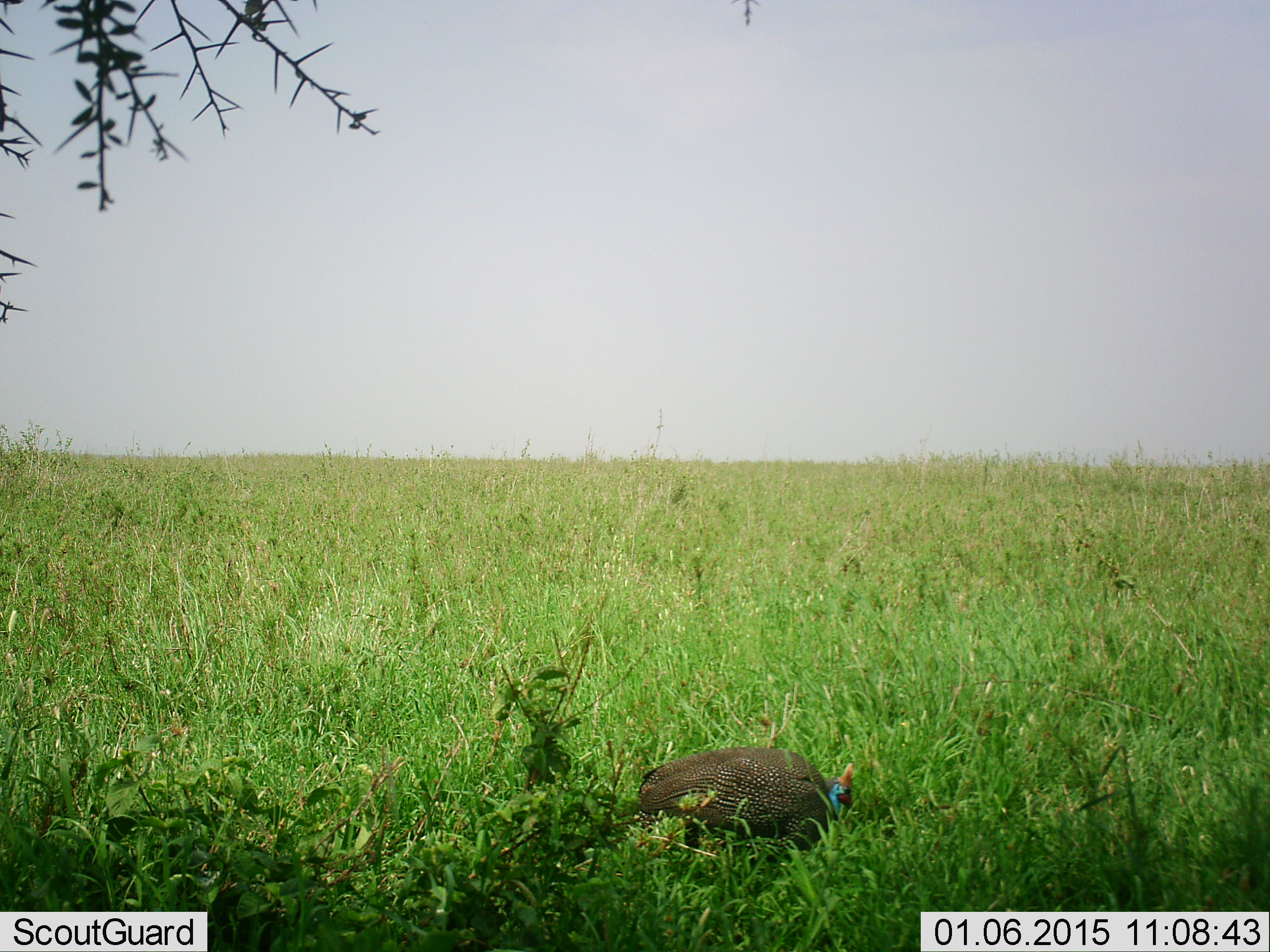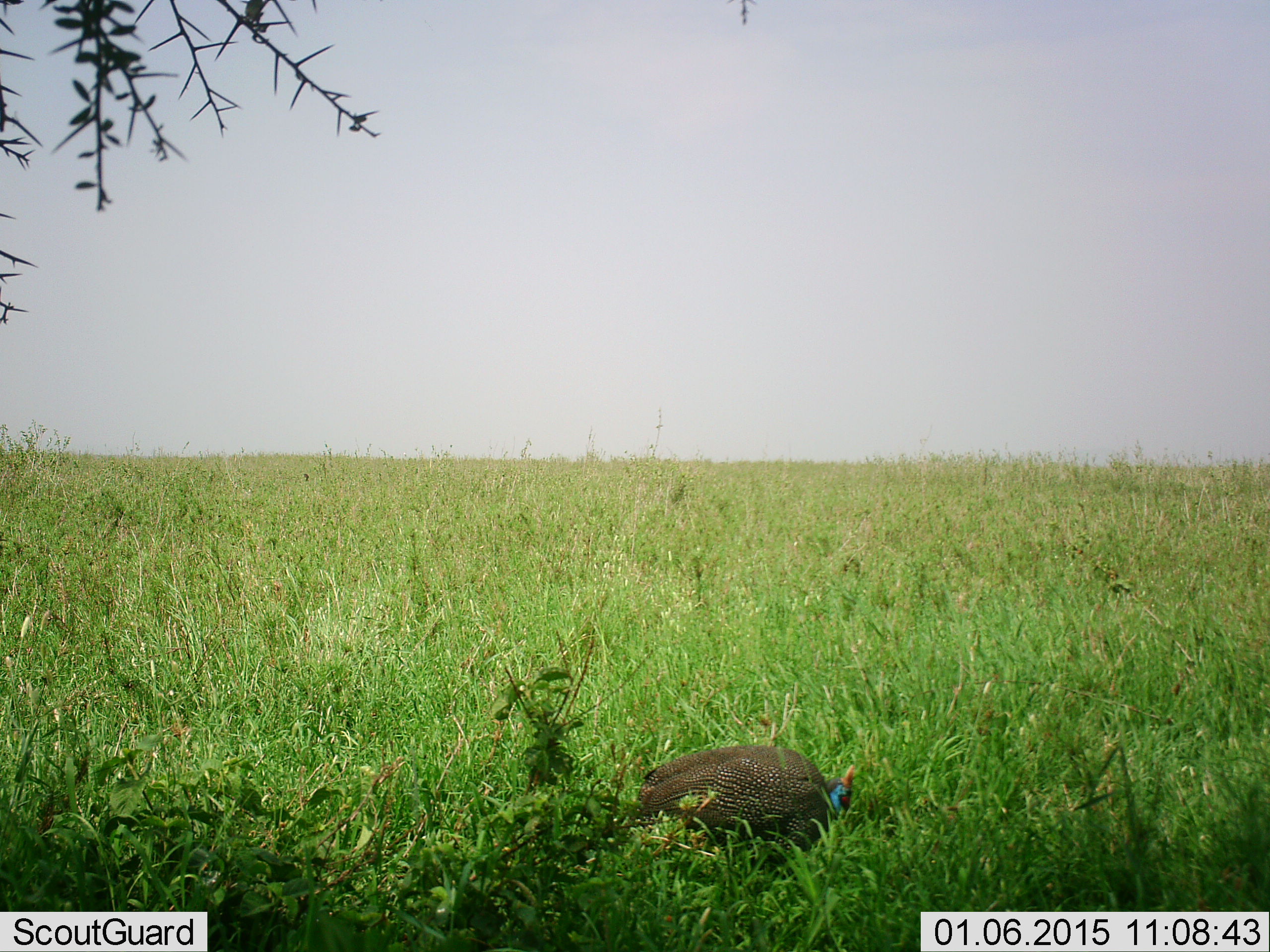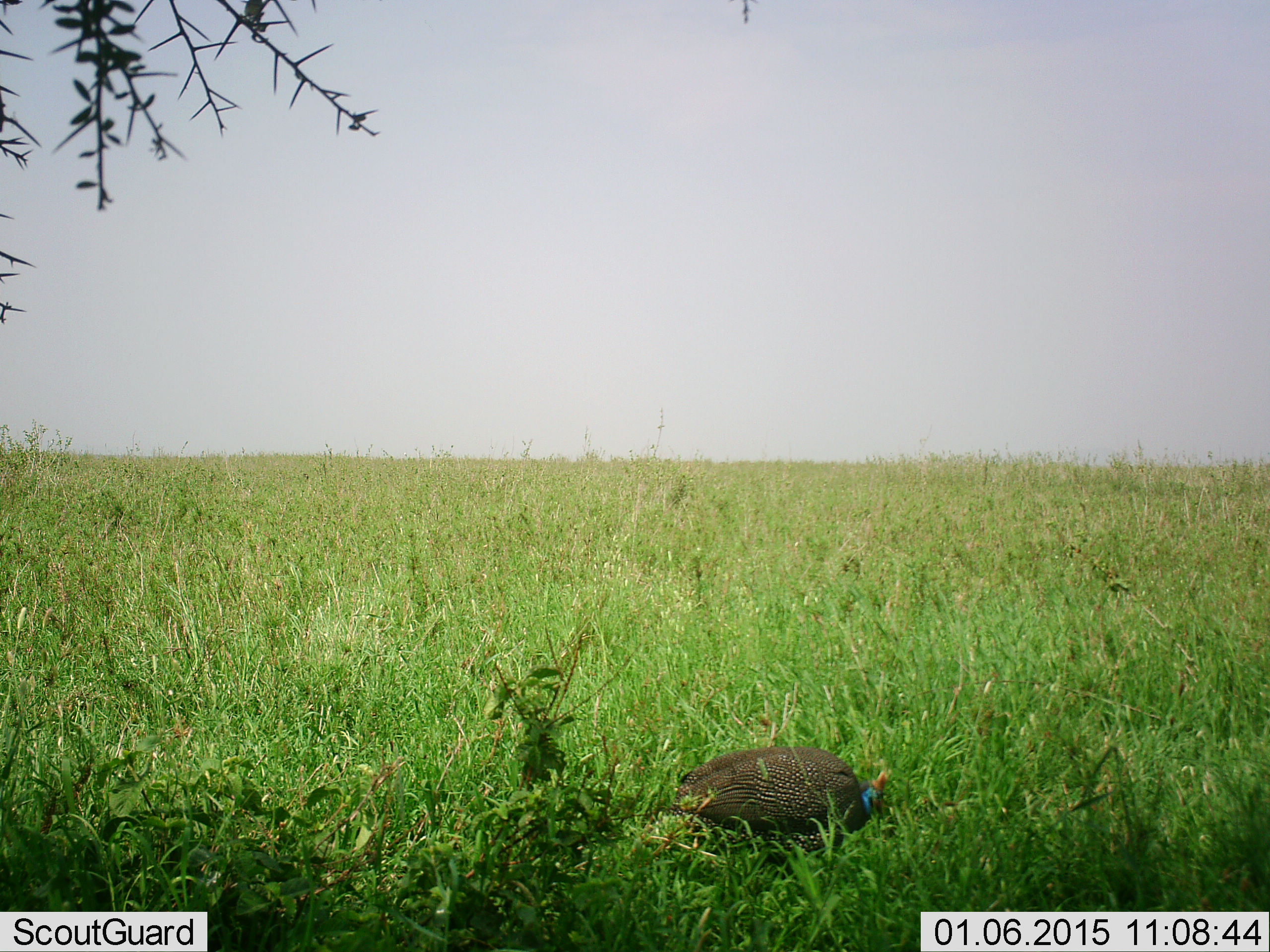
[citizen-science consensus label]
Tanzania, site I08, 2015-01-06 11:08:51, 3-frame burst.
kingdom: Animalia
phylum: Chordata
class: Aves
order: Galliformes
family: Numididae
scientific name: Numididae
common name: guinea fowl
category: guineafowl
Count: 1.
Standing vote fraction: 50%.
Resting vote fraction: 0%.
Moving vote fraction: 20%.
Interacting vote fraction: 0%.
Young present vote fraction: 0%.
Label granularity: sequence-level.